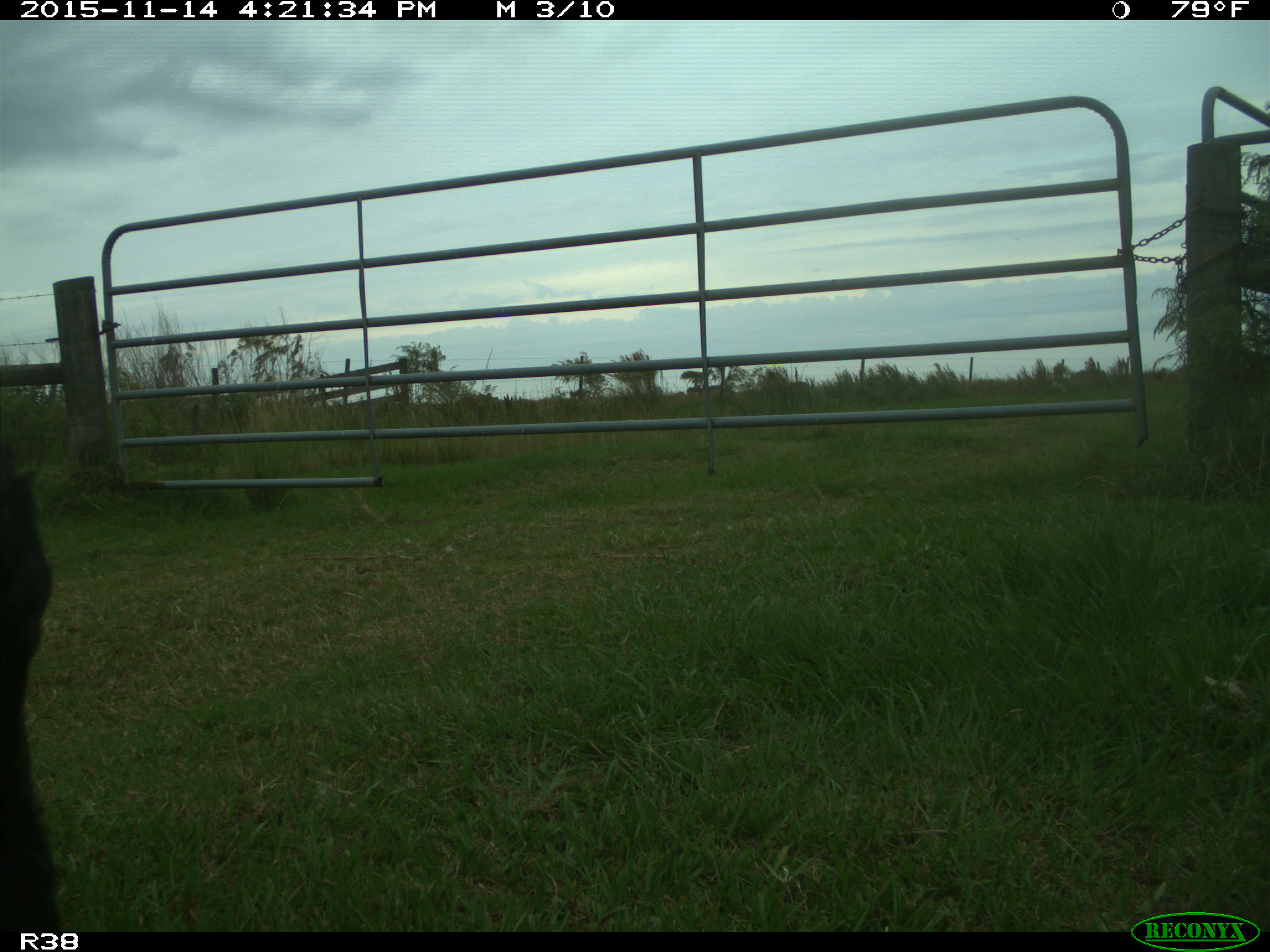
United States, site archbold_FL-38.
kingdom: Animalia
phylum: Chordata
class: Mammalia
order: Artiodactyla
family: Bovidae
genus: Bos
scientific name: Bos taurus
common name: domestic cow